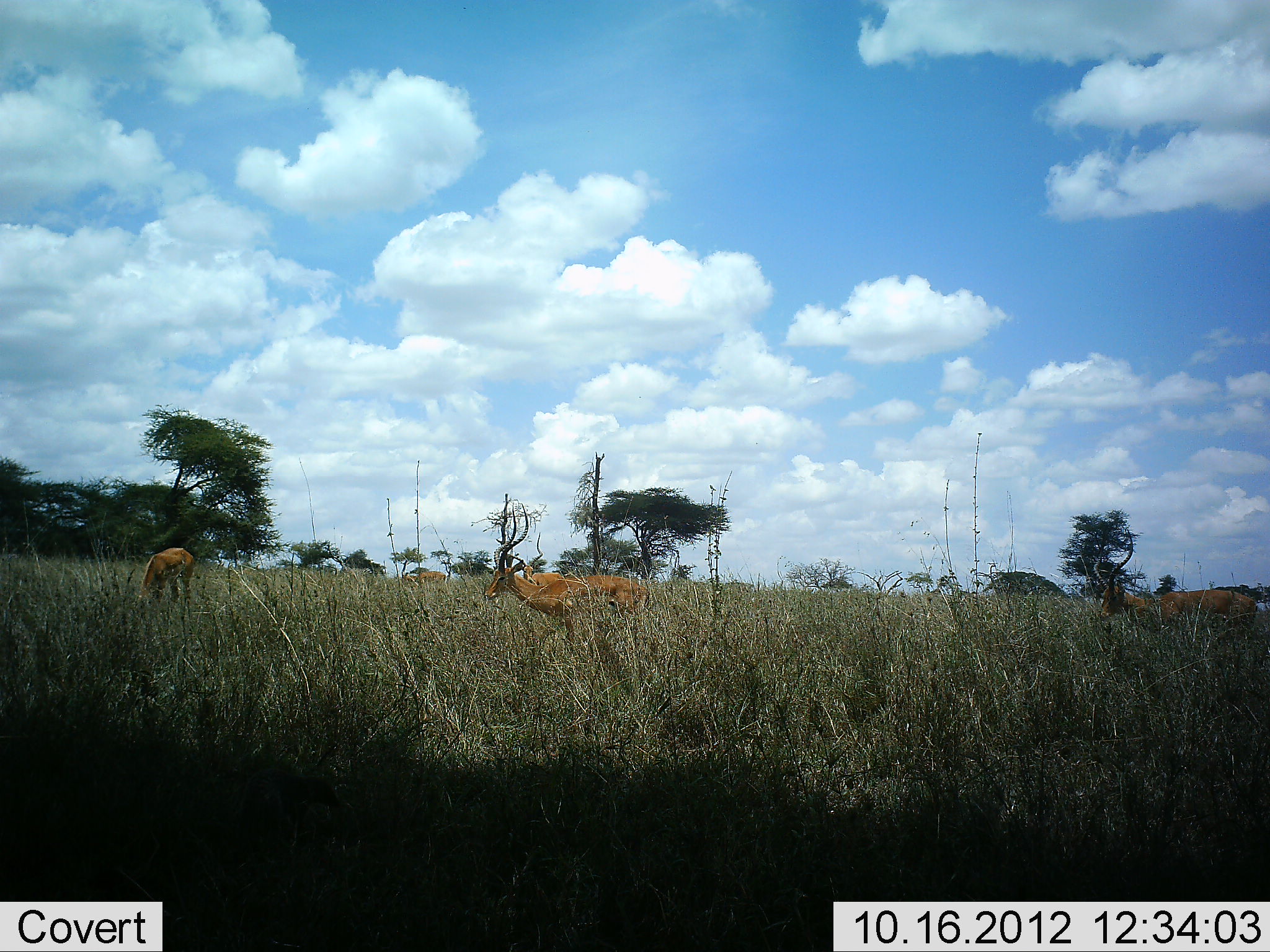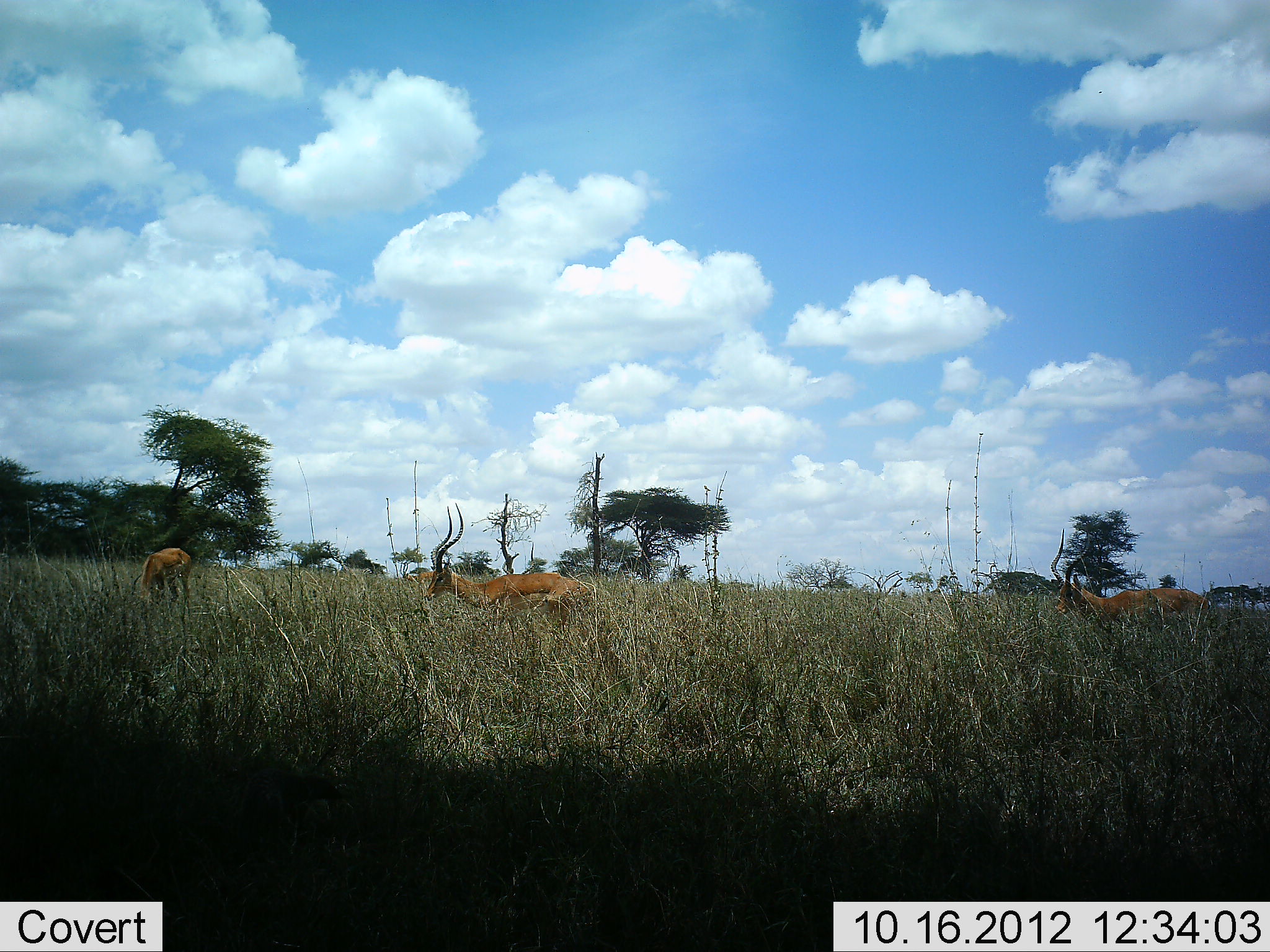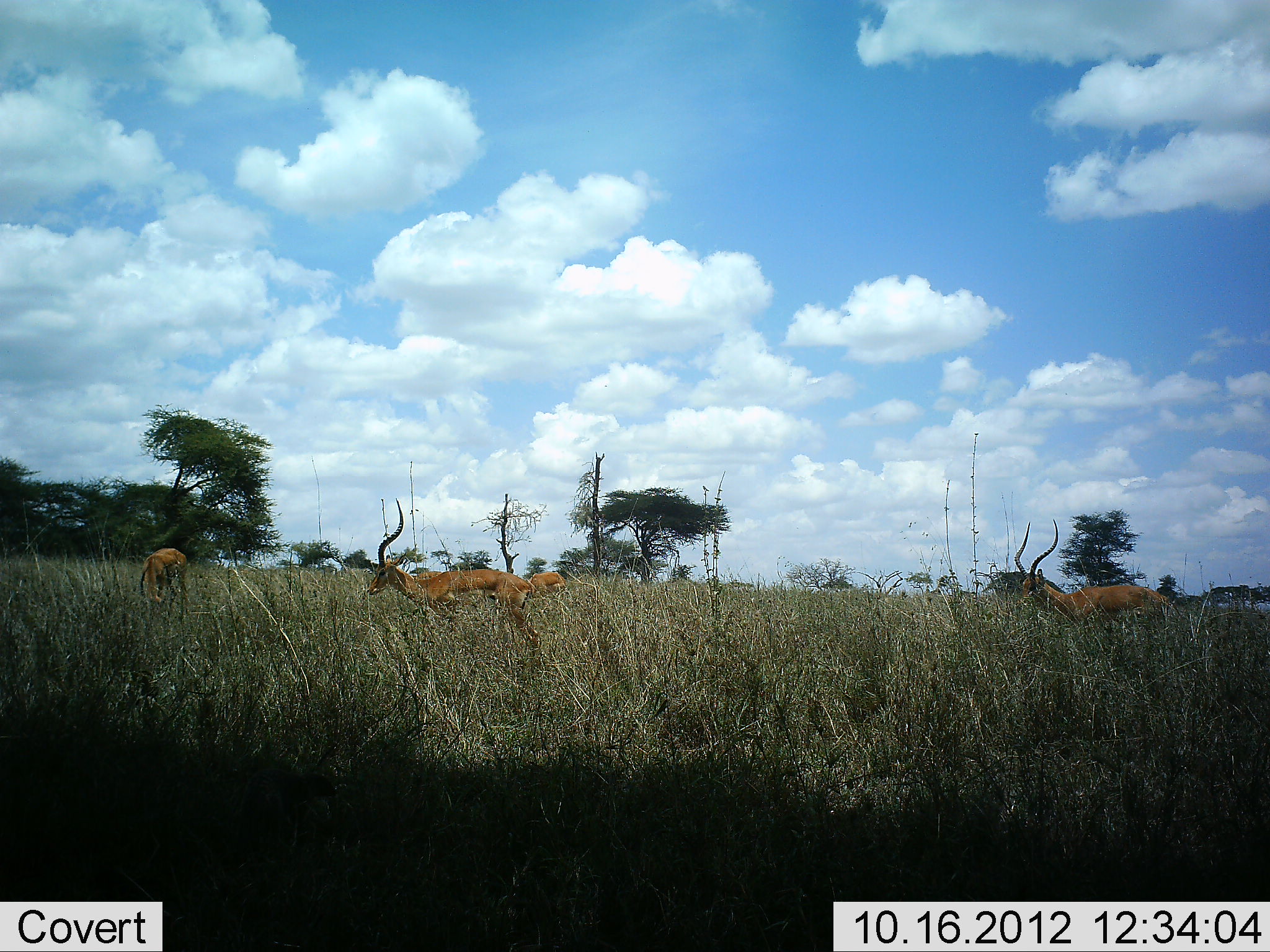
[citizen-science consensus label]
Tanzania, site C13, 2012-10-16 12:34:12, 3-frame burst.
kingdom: Animalia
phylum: Chordata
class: Mammalia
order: Artiodactyla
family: Bovidae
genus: Aepyceros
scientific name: Aepyceros melampus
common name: impala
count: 3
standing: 10%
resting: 0%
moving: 90%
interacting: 0%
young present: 0%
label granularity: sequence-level